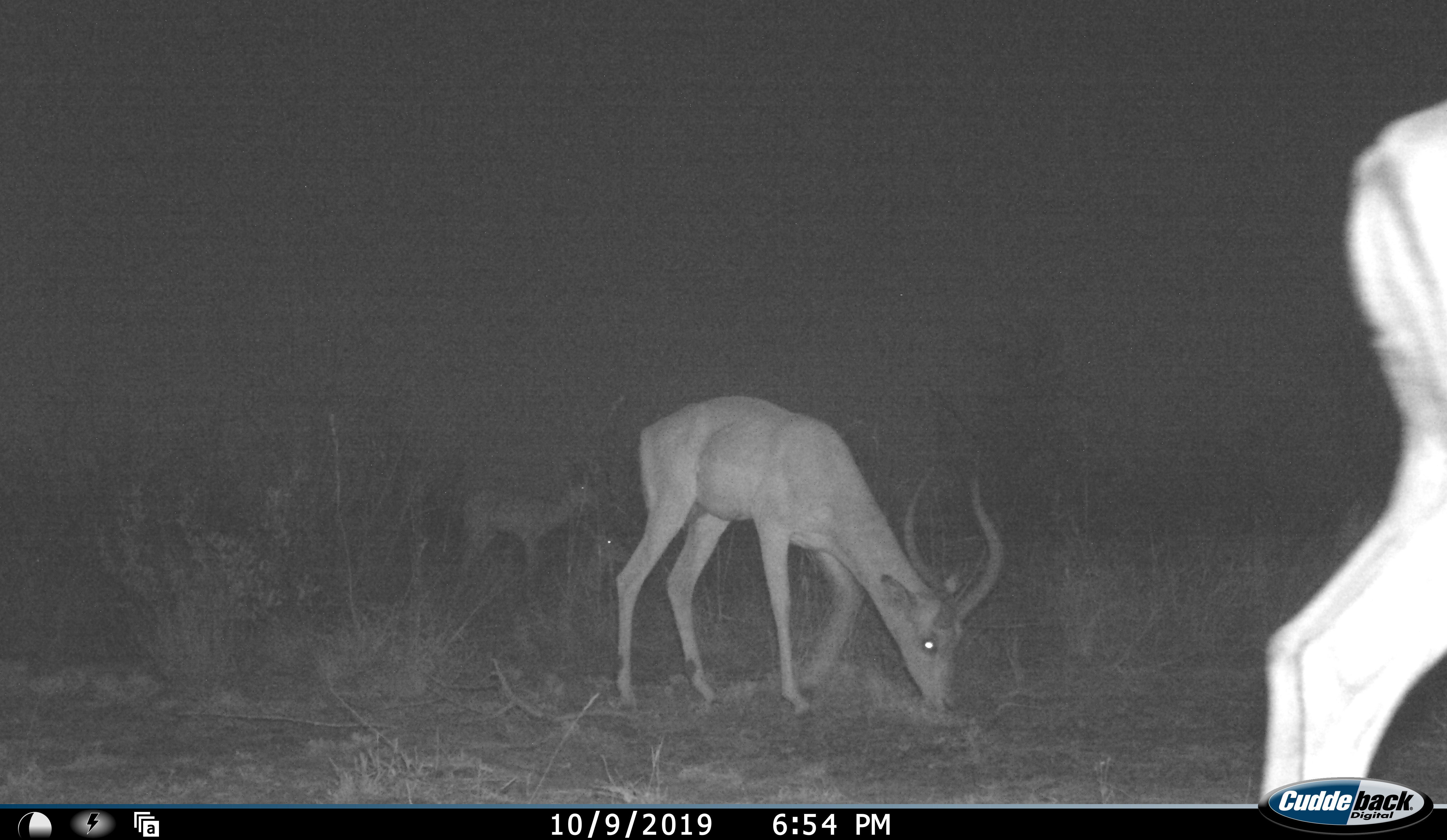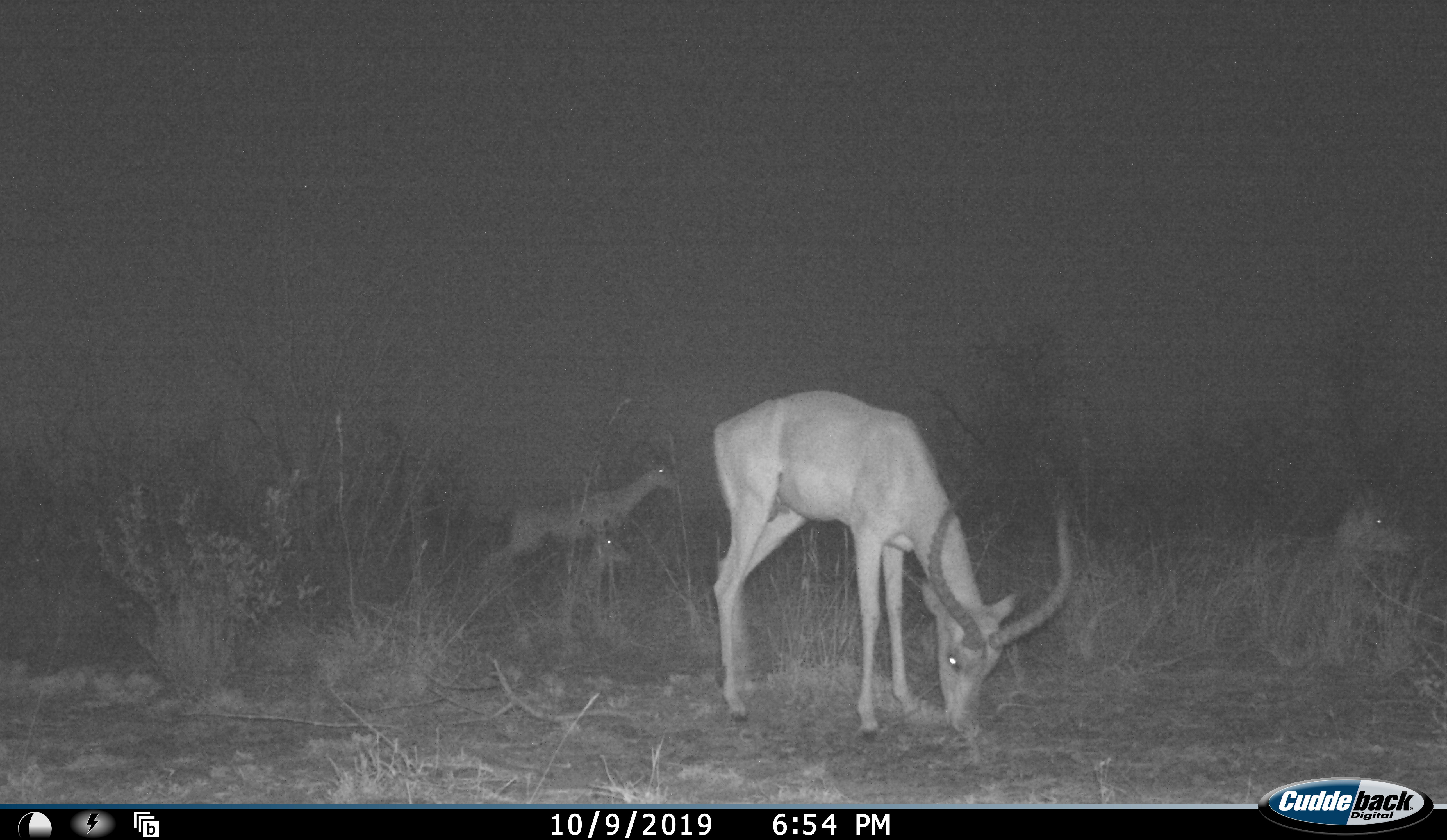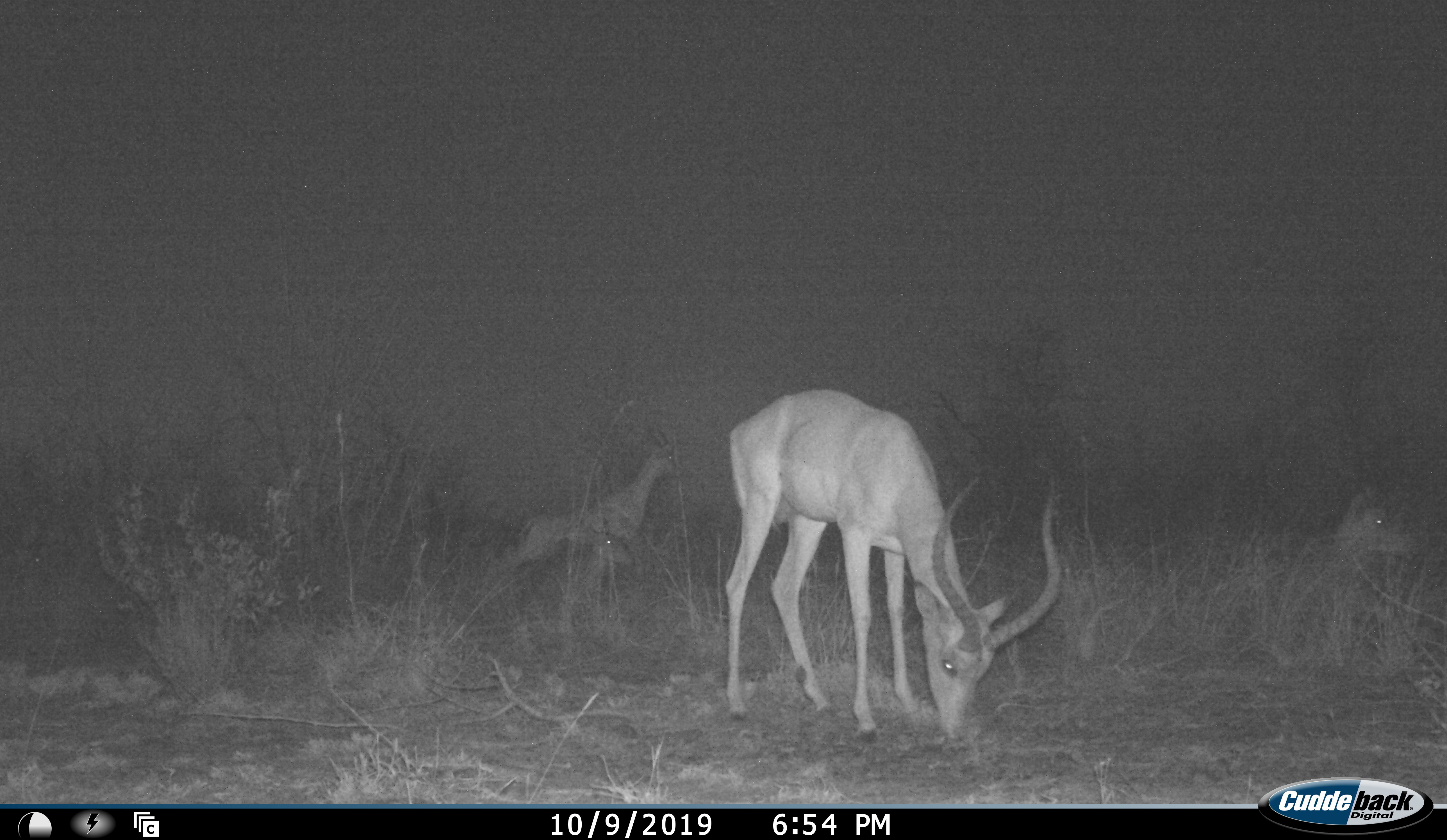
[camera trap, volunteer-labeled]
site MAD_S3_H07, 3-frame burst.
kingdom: Animalia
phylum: Chordata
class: Mammalia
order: Artiodactyla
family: Bovidae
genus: Aepyceros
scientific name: Aepyceros melampus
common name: impala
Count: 4.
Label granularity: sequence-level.